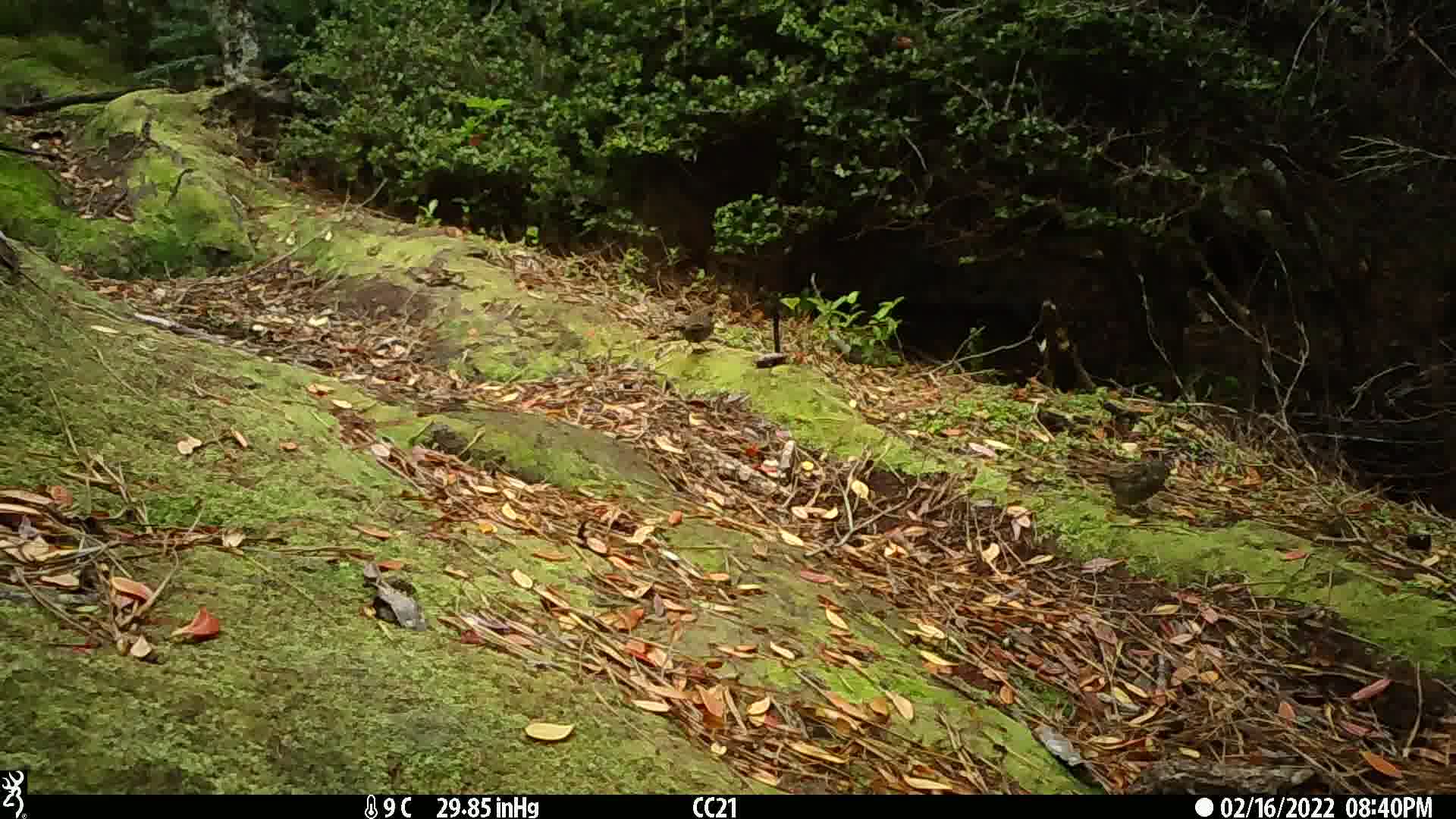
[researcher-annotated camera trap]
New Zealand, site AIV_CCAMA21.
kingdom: Animalia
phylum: Chordata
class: Aves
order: Passeriformes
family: Prunellidae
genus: Prunella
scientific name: Prunella modularis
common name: dunnock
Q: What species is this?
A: Dunnock (Prunella modularis).